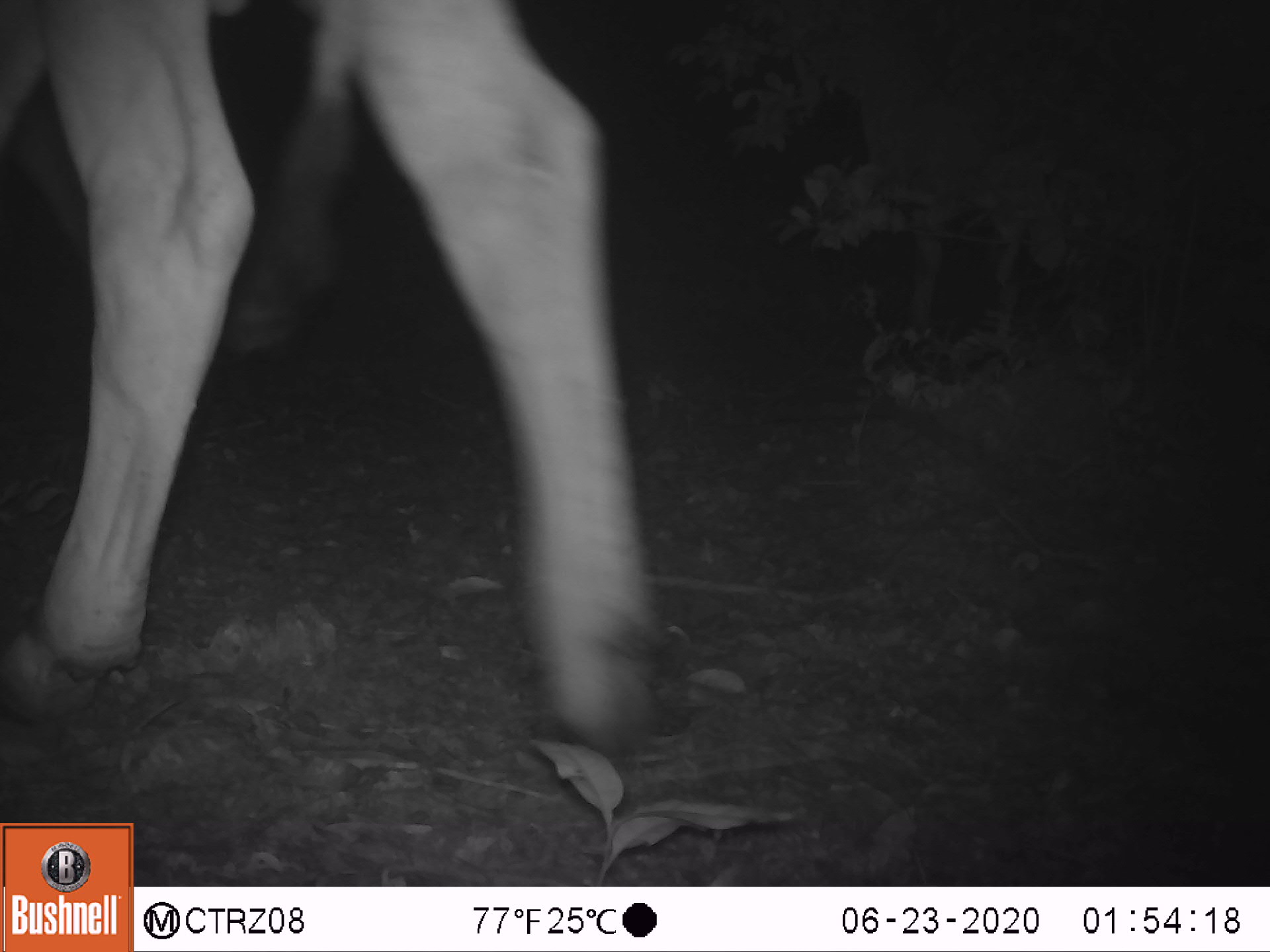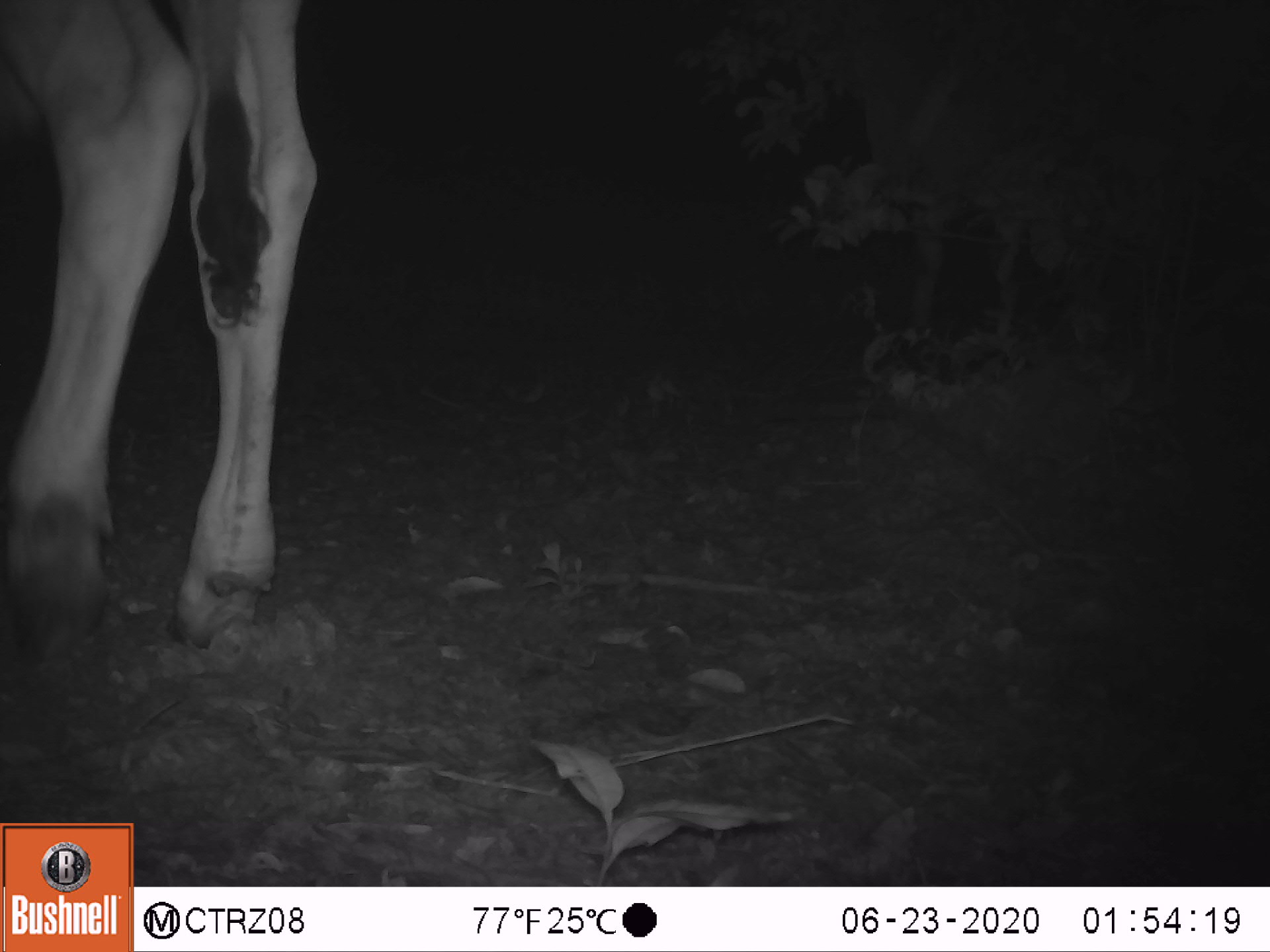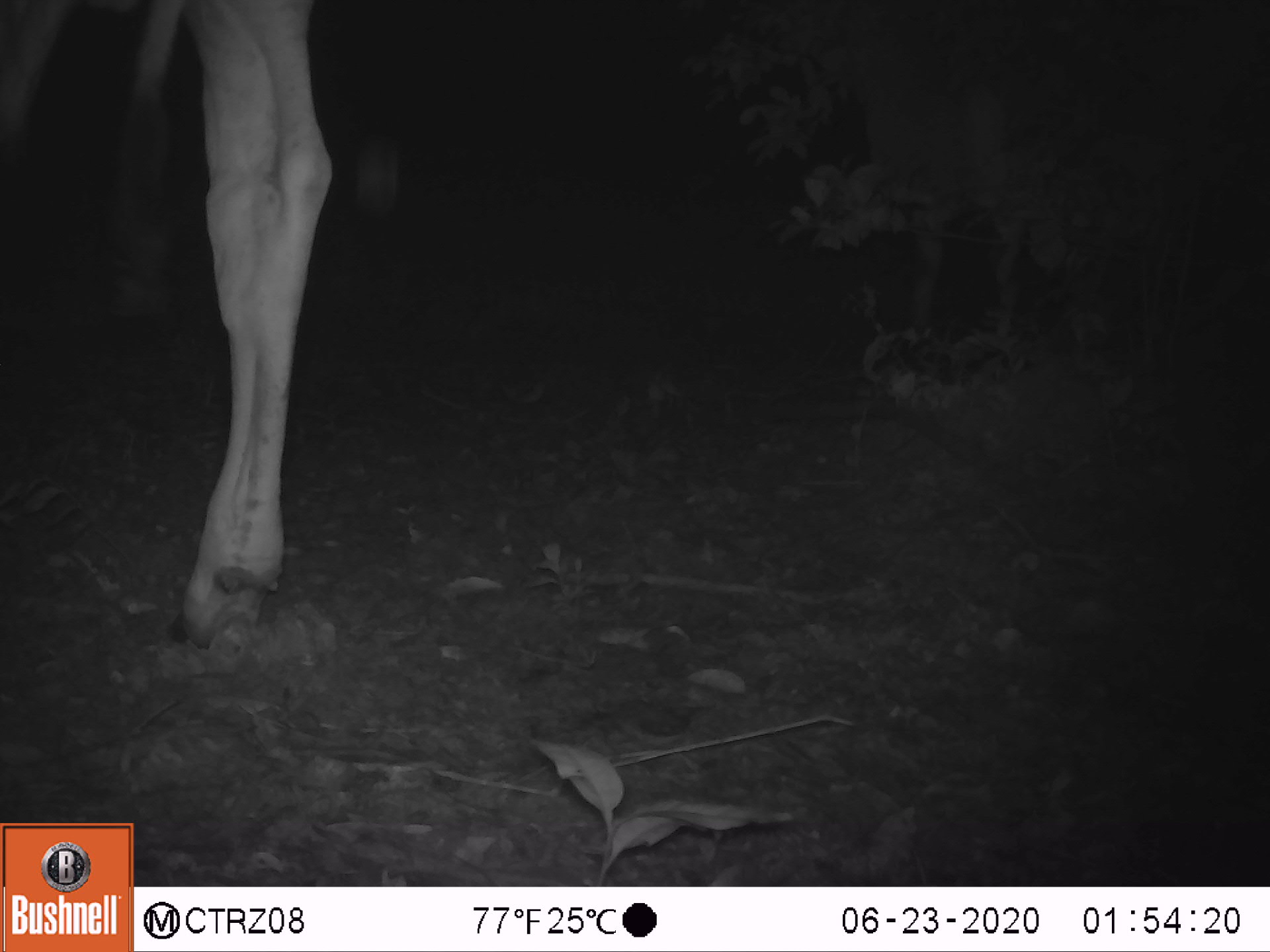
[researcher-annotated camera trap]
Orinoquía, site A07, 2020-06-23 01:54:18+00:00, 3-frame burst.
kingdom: Animalia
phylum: Chordata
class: Mammalia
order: Artiodactyla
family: Bovidae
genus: Bos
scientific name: Bos taurus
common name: cow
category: cattle